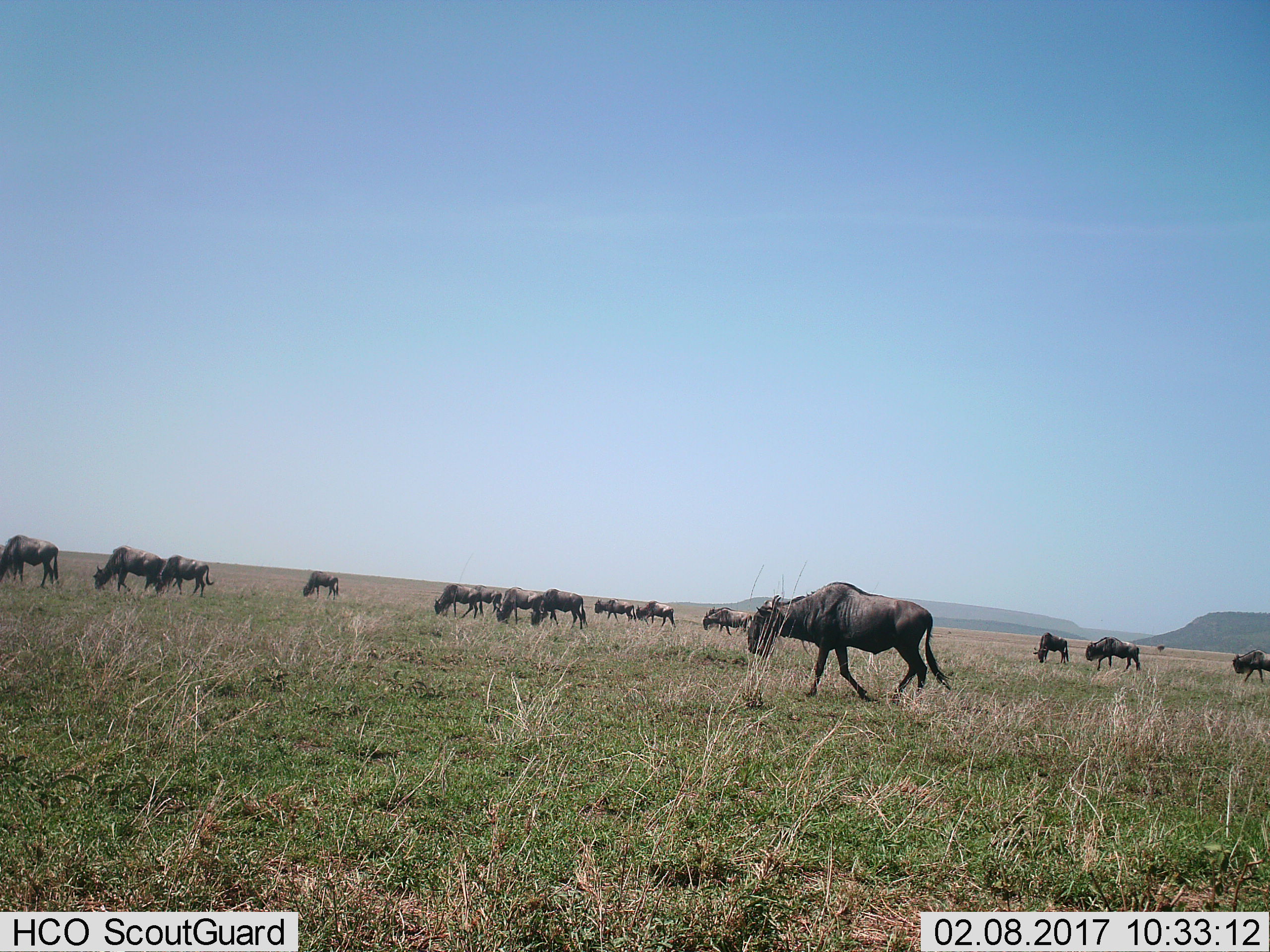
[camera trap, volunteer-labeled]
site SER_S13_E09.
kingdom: Animalia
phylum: Chordata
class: Mammalia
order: Artiodactyla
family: Bovidae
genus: Connochaetes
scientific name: Connochaetes taurinus taurinus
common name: blue wildebeest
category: wildebeestblue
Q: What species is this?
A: Wildebeestblue (blue wildebeest) (Connochaetes taurinus taurinus).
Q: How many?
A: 11-50.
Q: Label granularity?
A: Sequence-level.